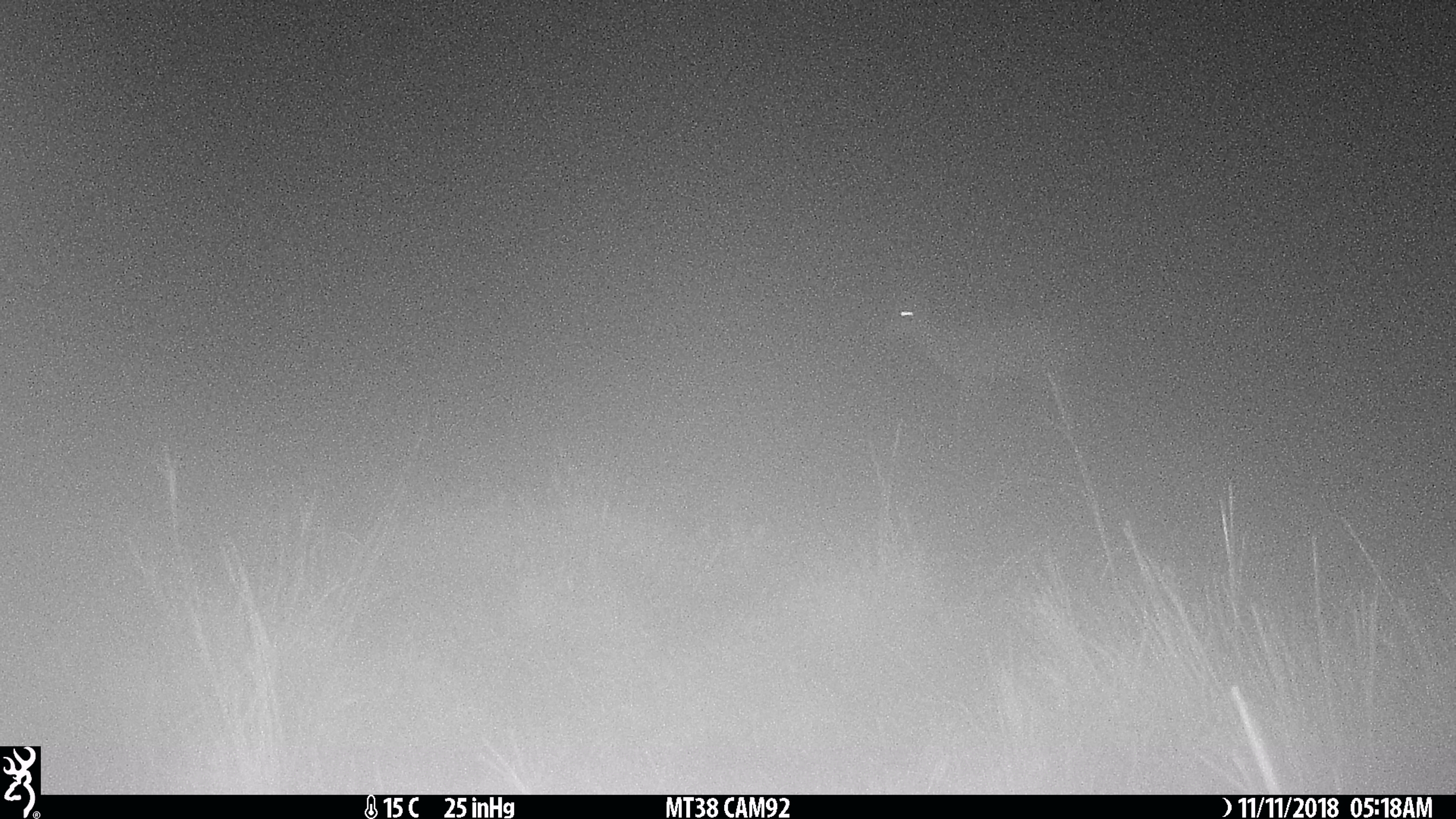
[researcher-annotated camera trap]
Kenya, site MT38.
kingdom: Animalia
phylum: Chordata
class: Mammalia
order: Artiodactyla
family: Bovidae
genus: Aepyceros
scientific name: Aepyceros melampus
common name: impala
Impala (Aepyceros melampus).